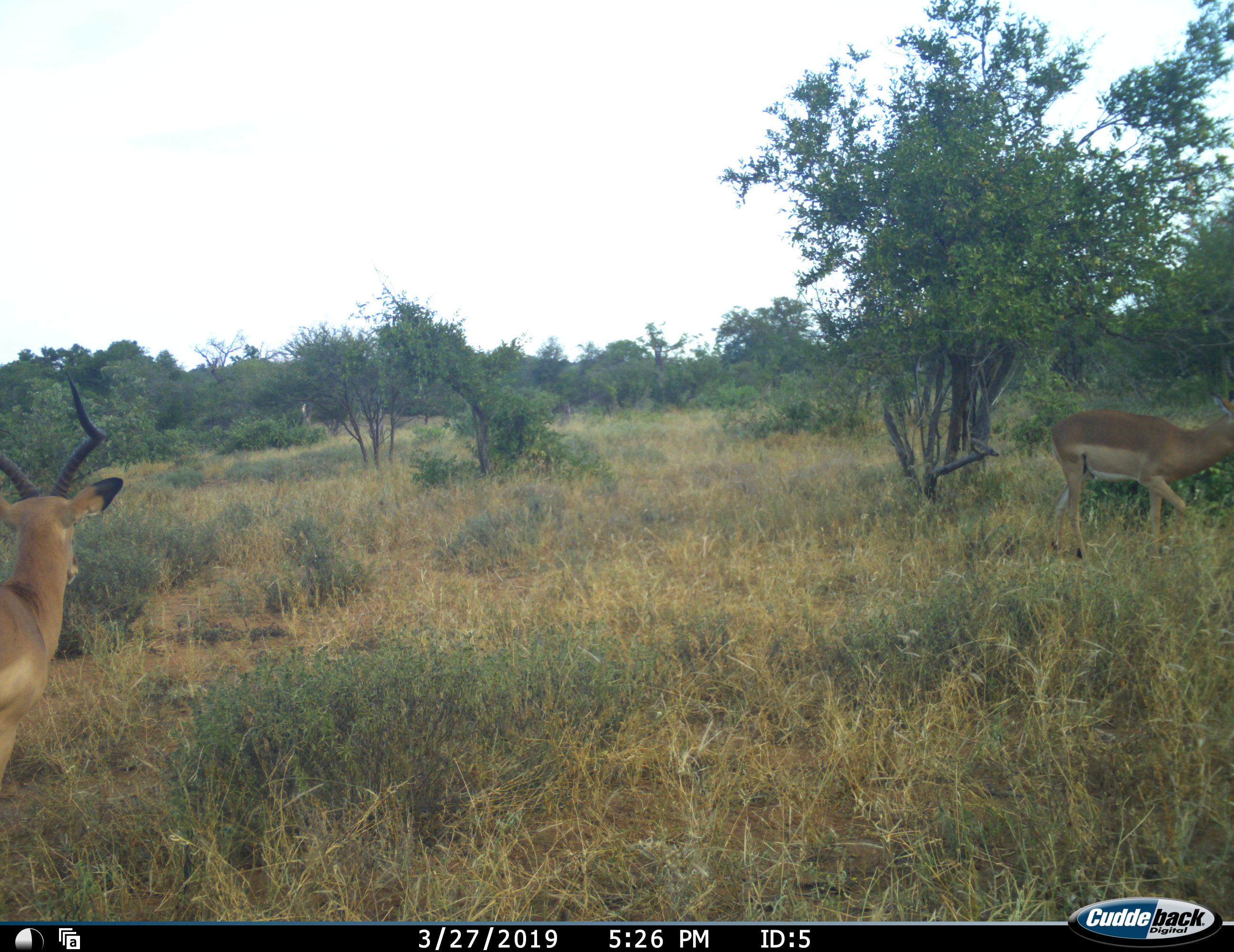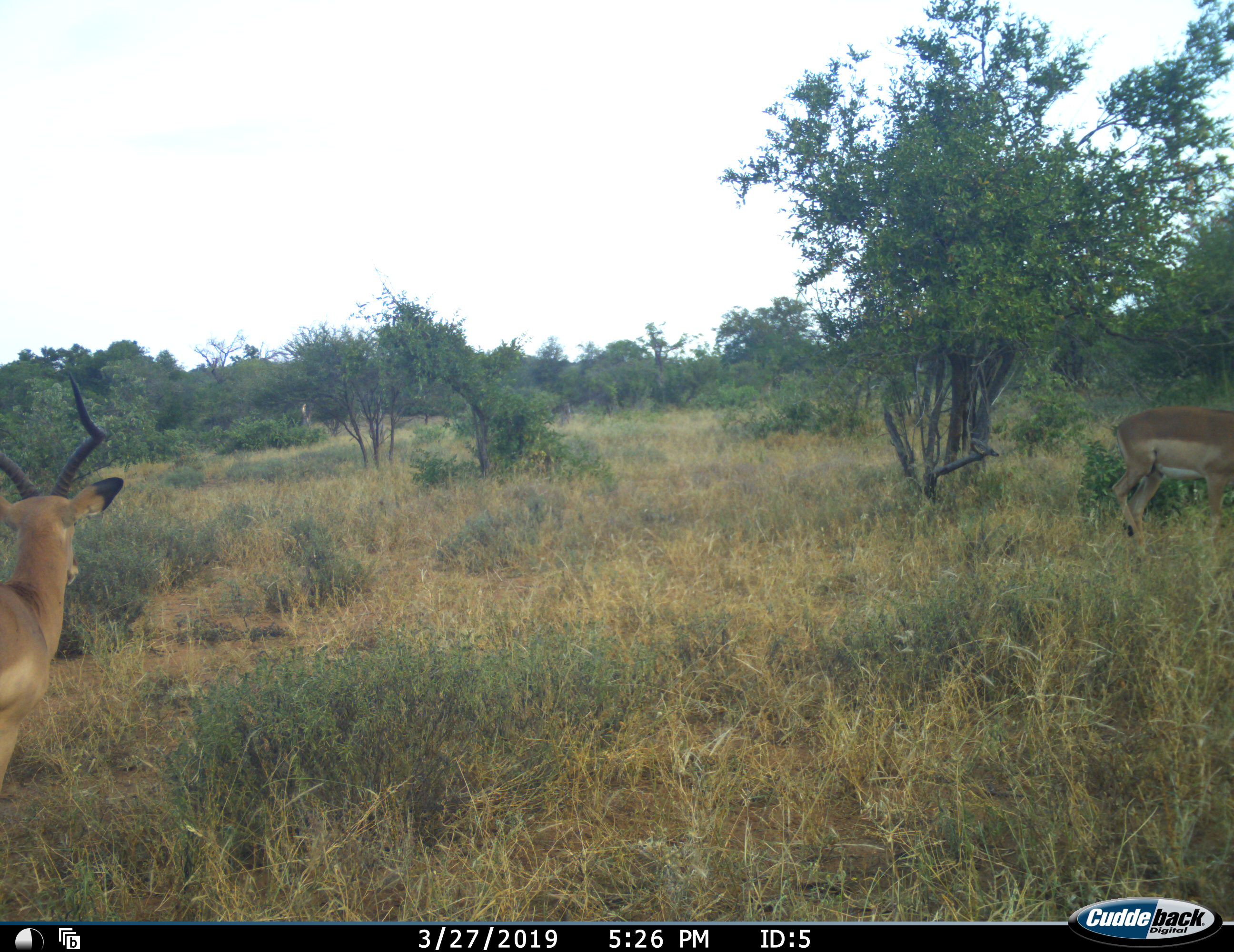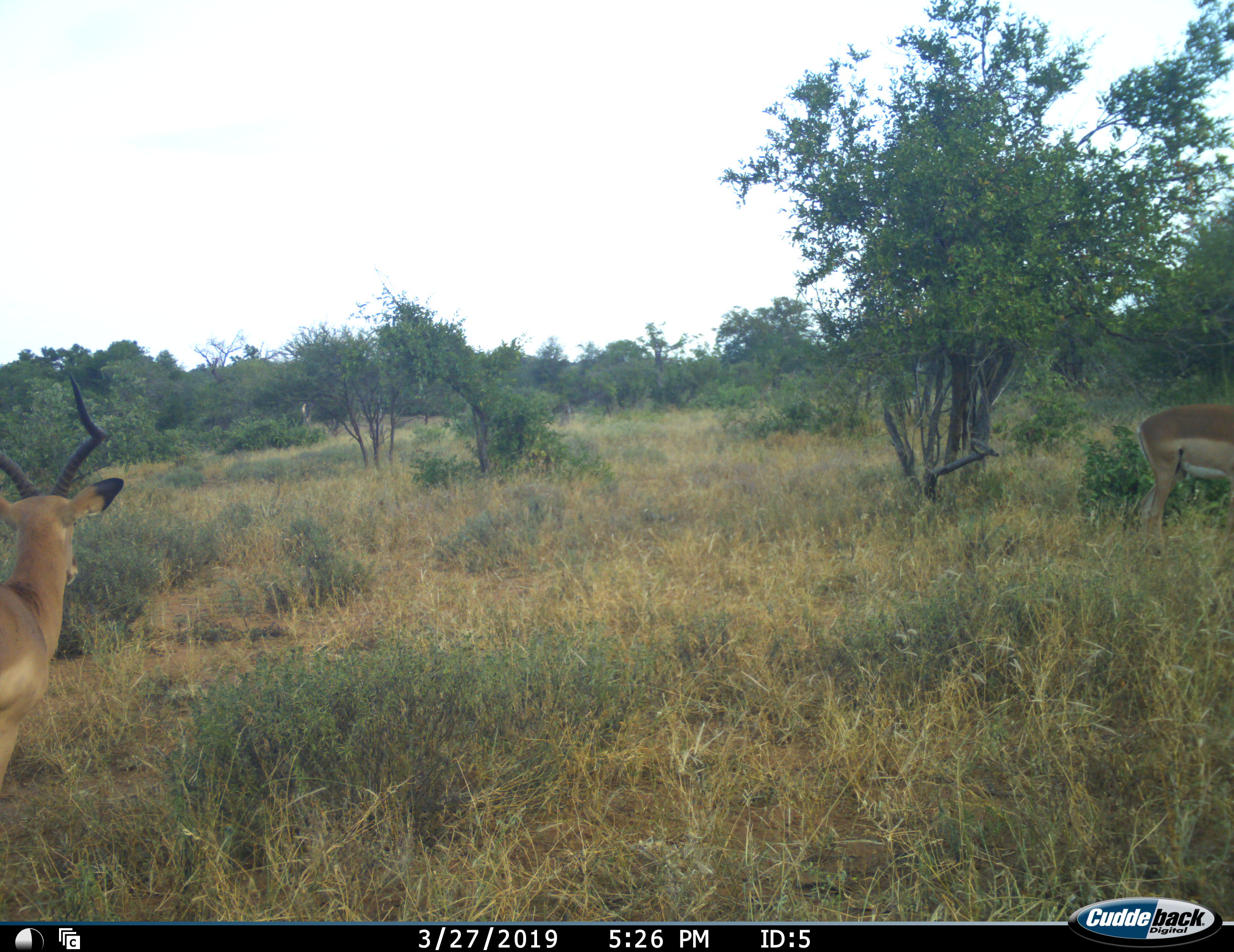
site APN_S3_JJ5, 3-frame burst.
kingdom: Animalia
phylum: Chordata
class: Mammalia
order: Artiodactyla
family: Bovidae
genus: Aepyceros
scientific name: Aepyceros melampus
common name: impala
Impala (Aepyceros melampus), count 2. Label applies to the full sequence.